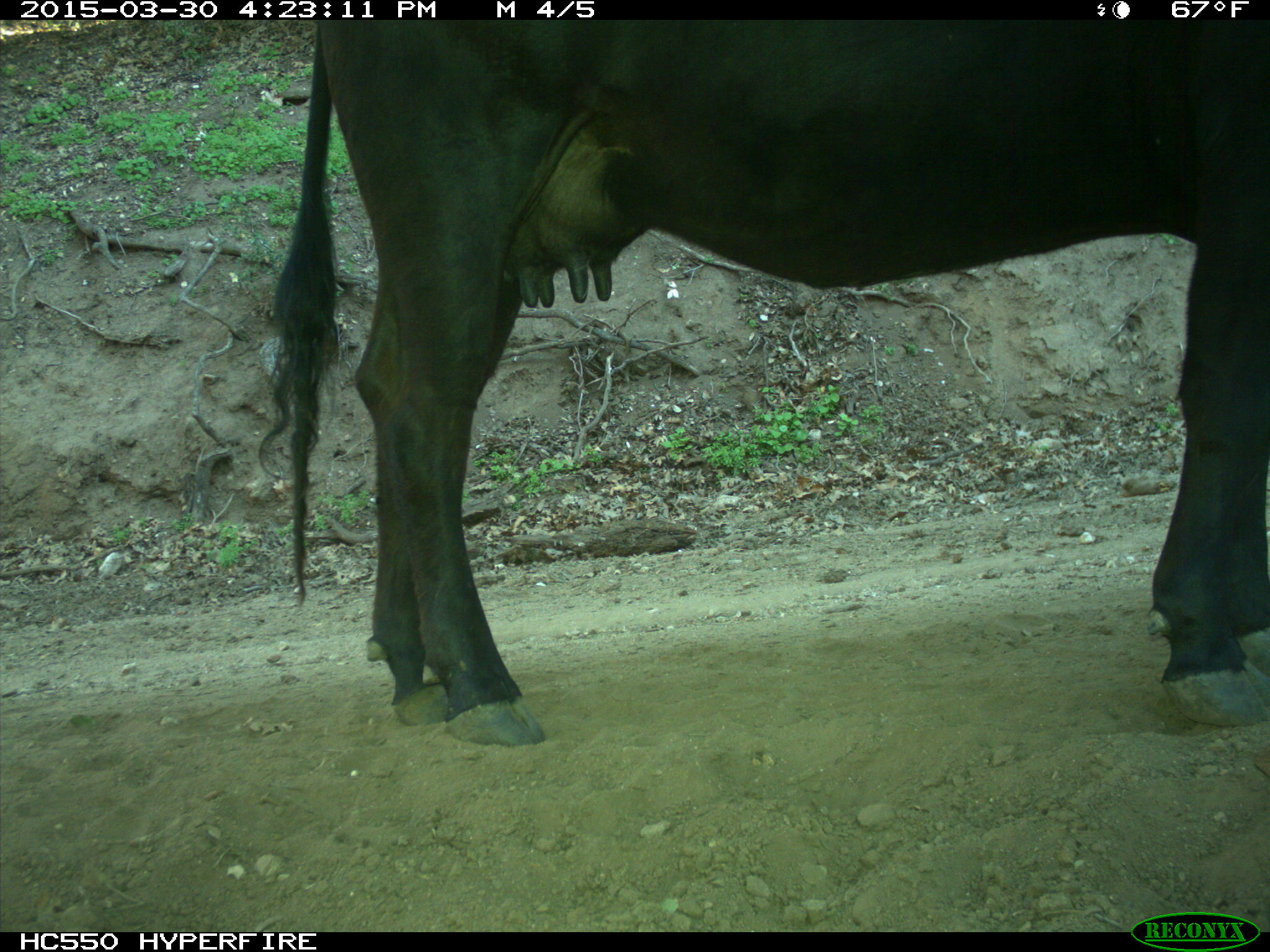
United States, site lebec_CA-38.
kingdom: Animalia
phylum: Chordata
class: Mammalia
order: Artiodactyla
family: Bovidae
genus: Bos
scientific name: Bos taurus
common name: domestic cow